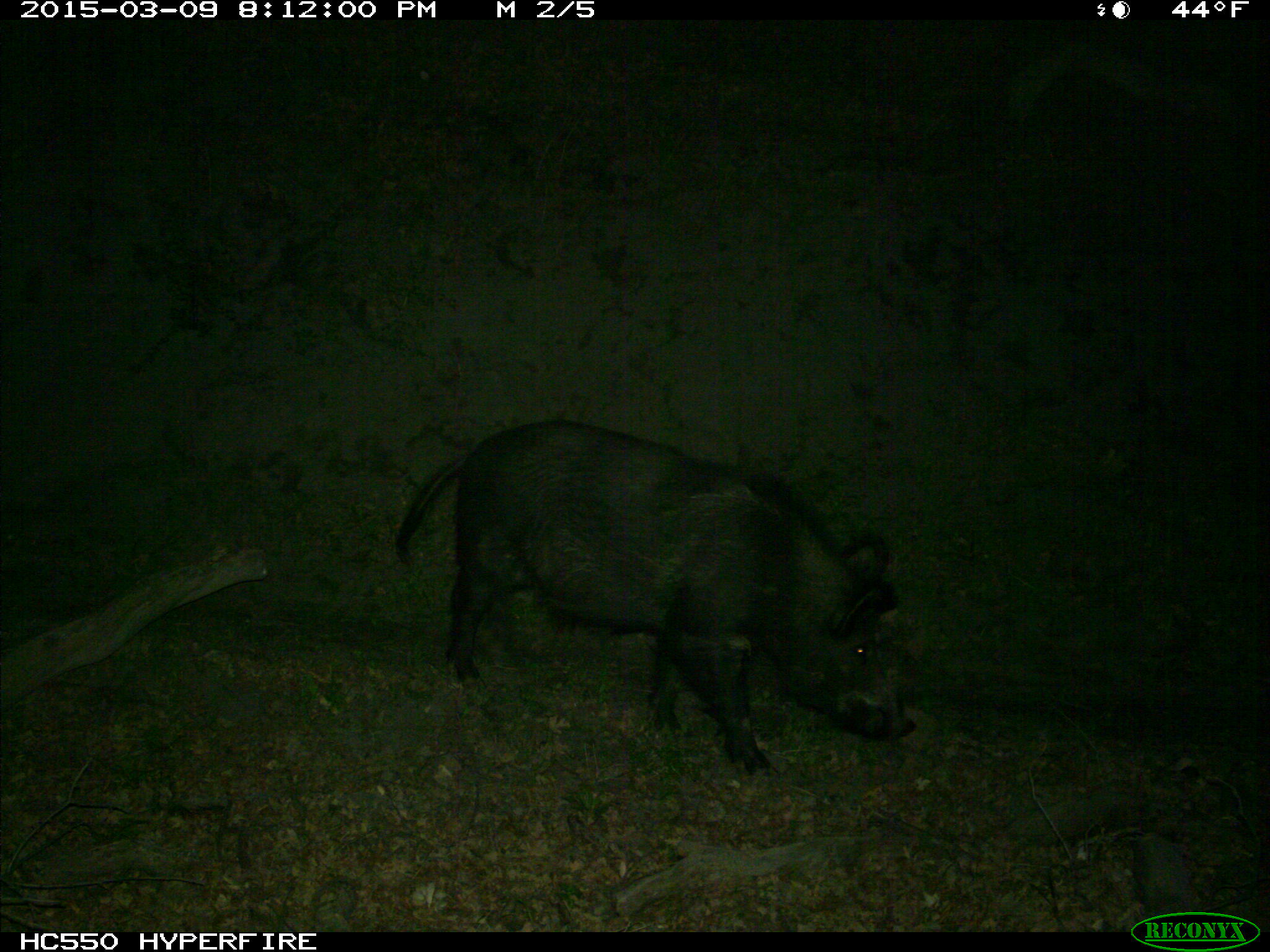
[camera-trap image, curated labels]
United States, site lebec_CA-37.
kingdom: Animalia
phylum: Chordata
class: Mammalia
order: Artiodactyla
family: Suidae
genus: Sus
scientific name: Sus scrofa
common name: wild boar